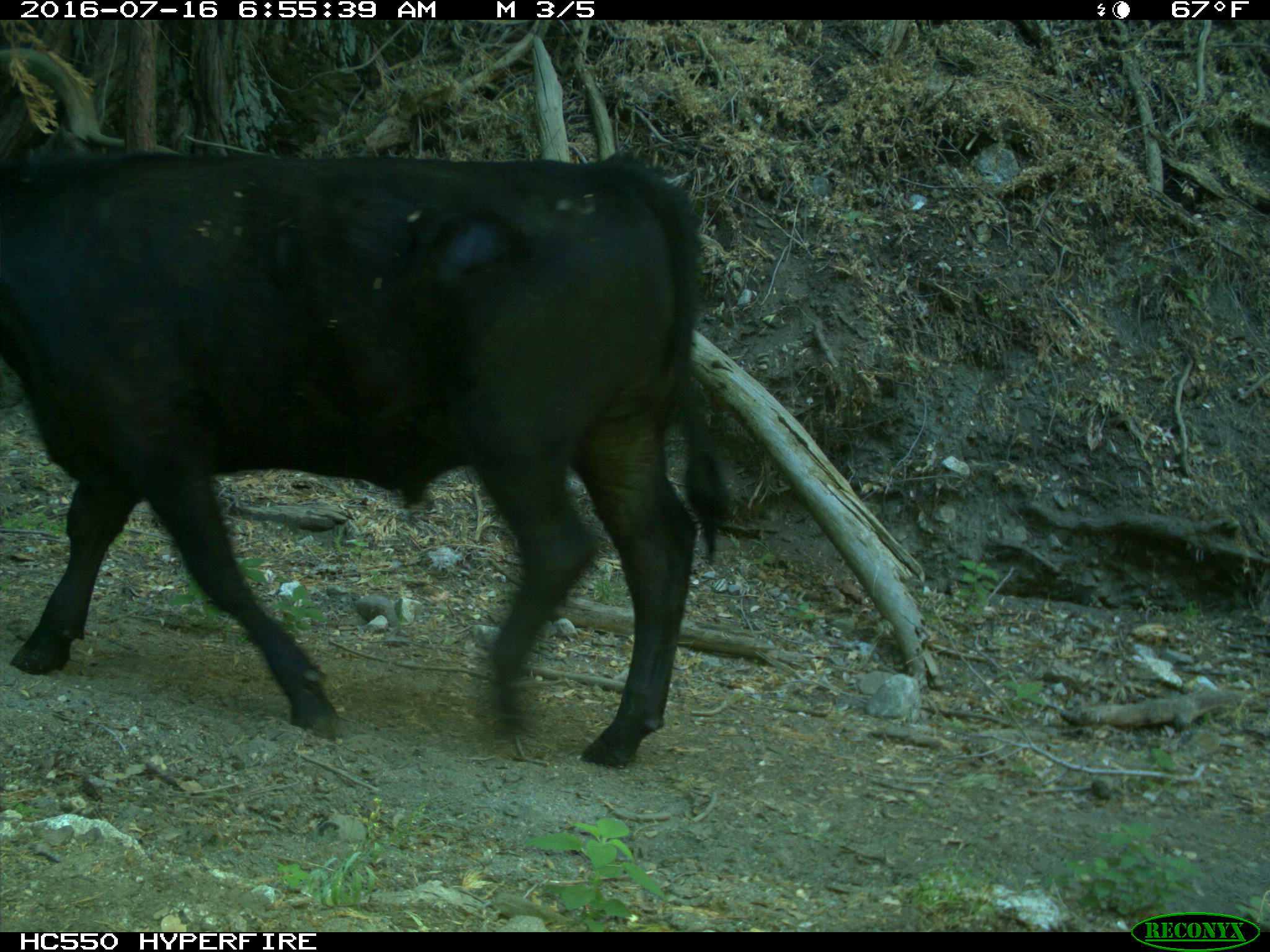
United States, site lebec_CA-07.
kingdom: Animalia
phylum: Chordata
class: Mammalia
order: Artiodactyla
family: Bovidae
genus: Bos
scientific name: Bos taurus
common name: domestic cow